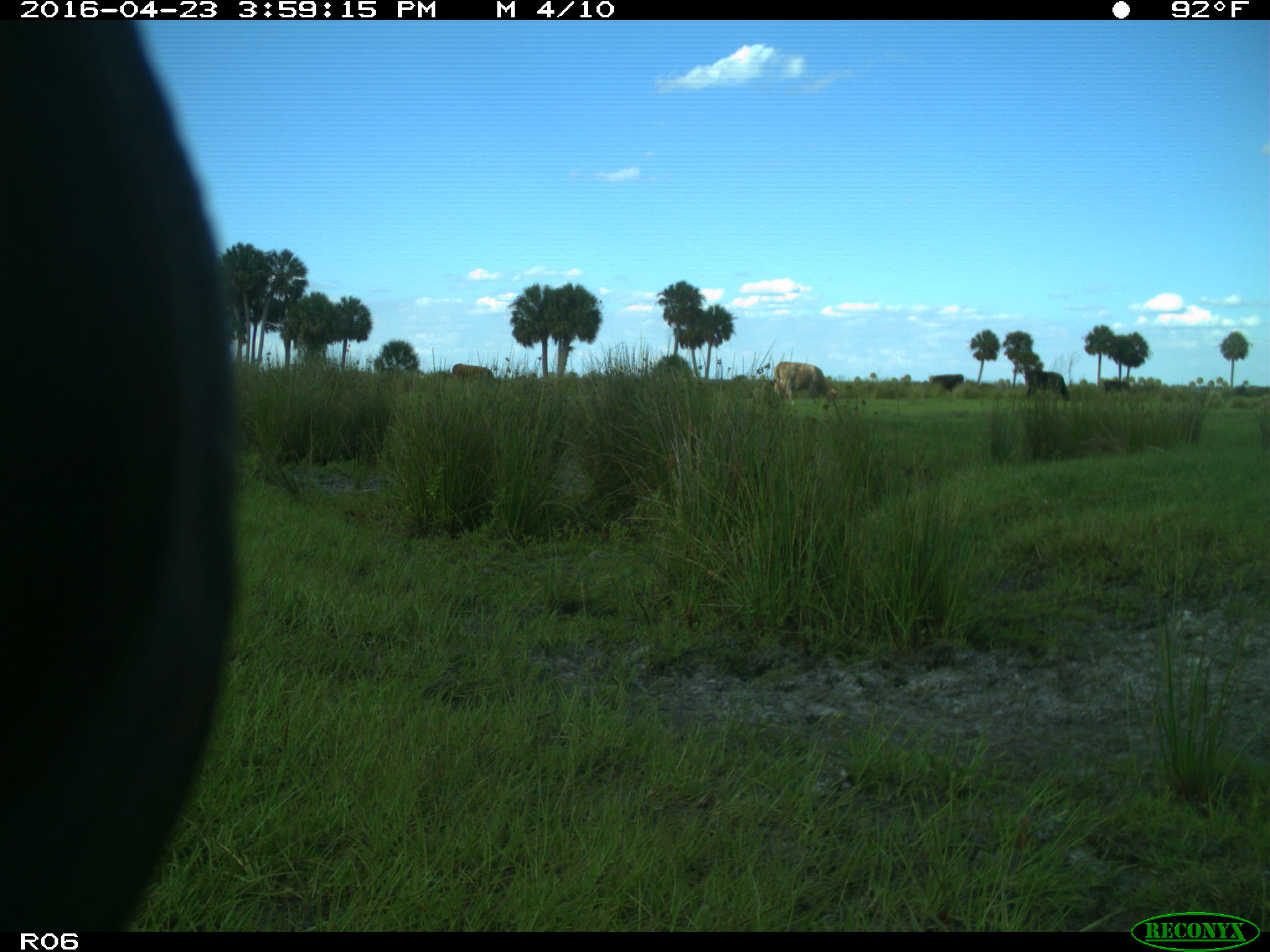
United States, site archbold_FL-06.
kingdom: Animalia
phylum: Chordata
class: Mammalia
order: Artiodactyla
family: Bovidae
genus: Bos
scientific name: Bos taurus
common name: domestic cow